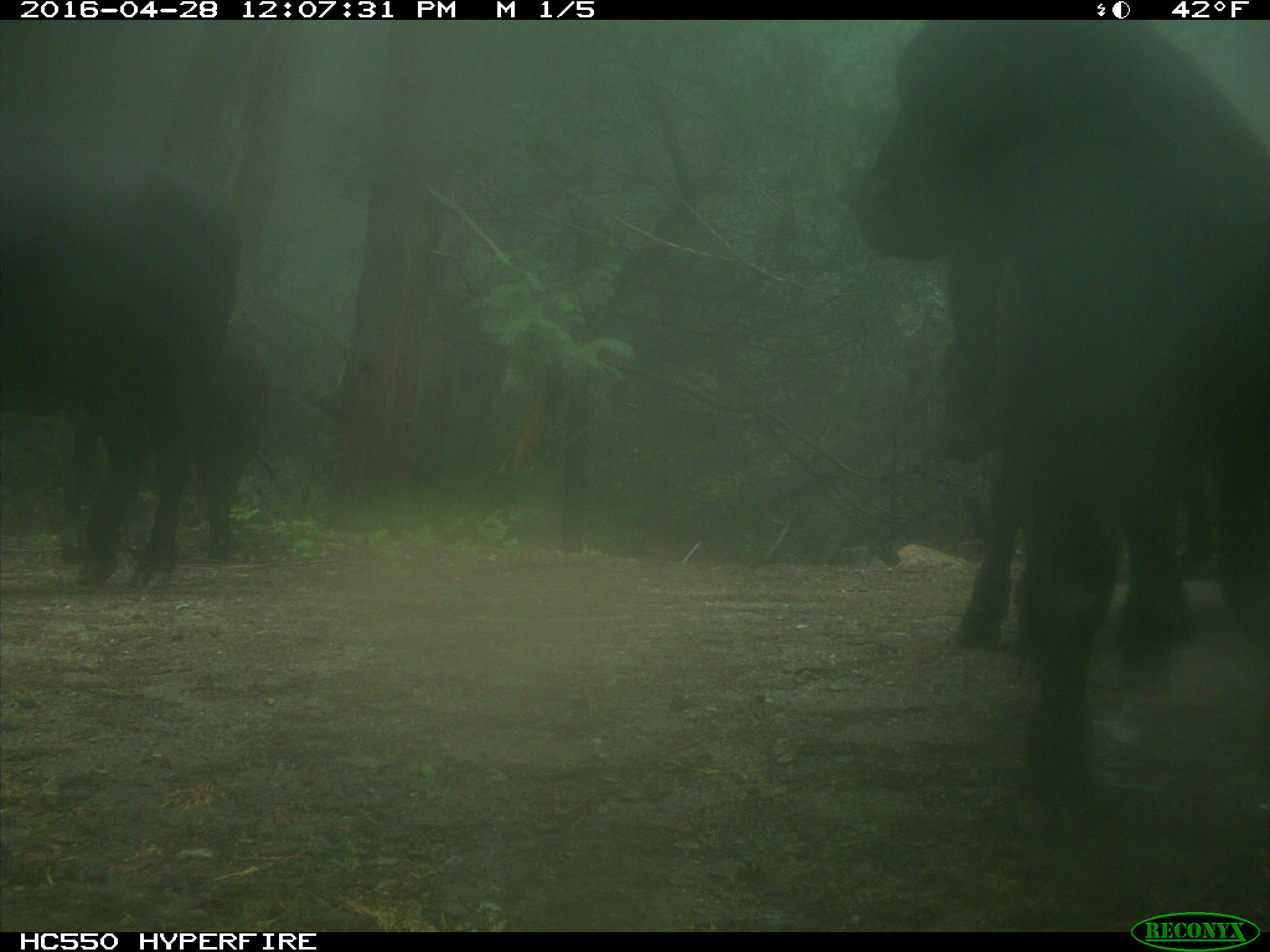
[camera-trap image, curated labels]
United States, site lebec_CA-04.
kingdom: Animalia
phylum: Chordata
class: Mammalia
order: Artiodactyla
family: Bovidae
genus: Bos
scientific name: Bos taurus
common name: domestic cow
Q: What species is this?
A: Bos taurus (domestic cow).